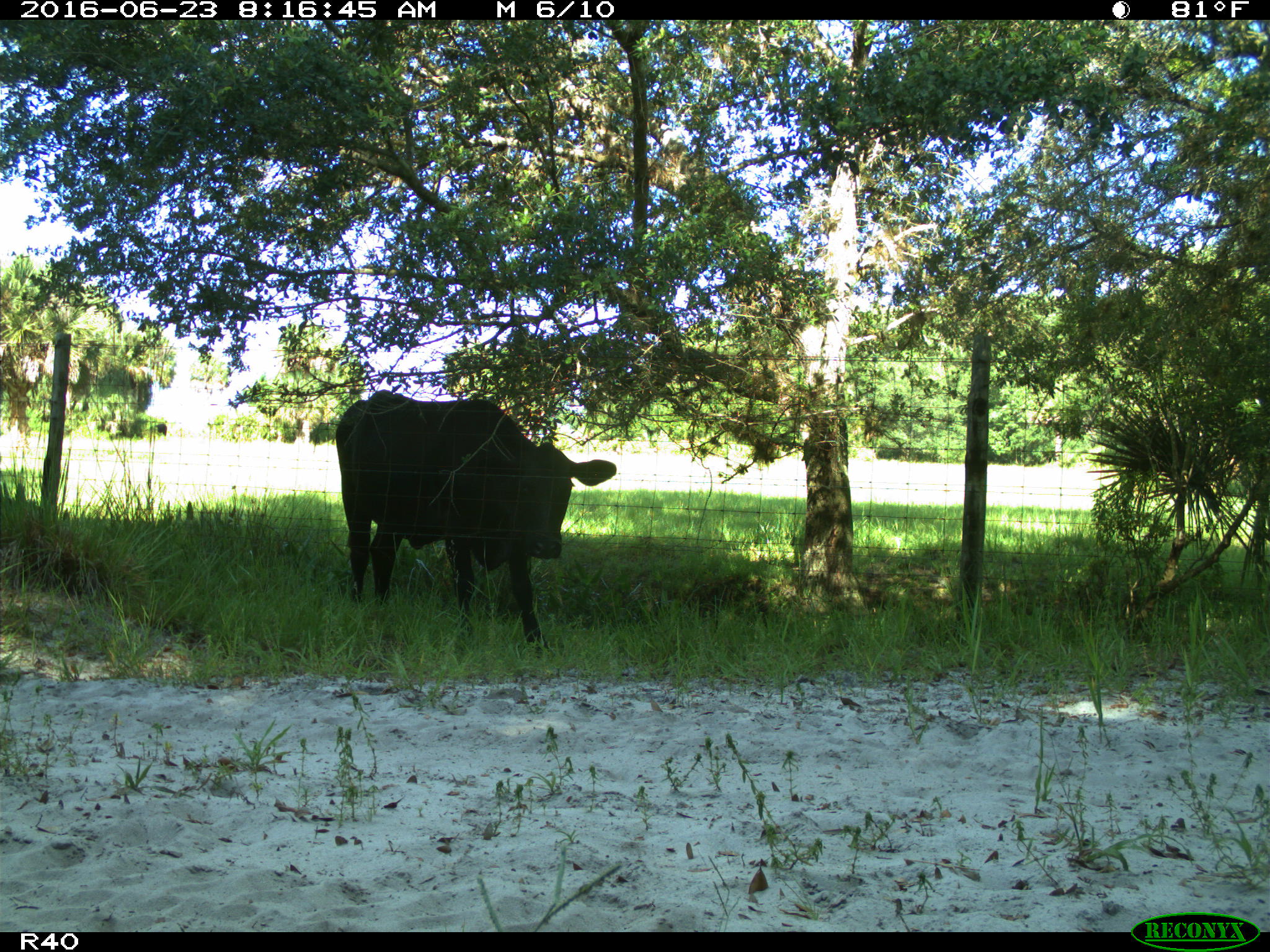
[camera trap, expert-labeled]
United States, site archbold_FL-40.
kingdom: Animalia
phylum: Chordata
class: Mammalia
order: Artiodactyla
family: Bovidae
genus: Bos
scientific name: Bos taurus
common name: domestic cow